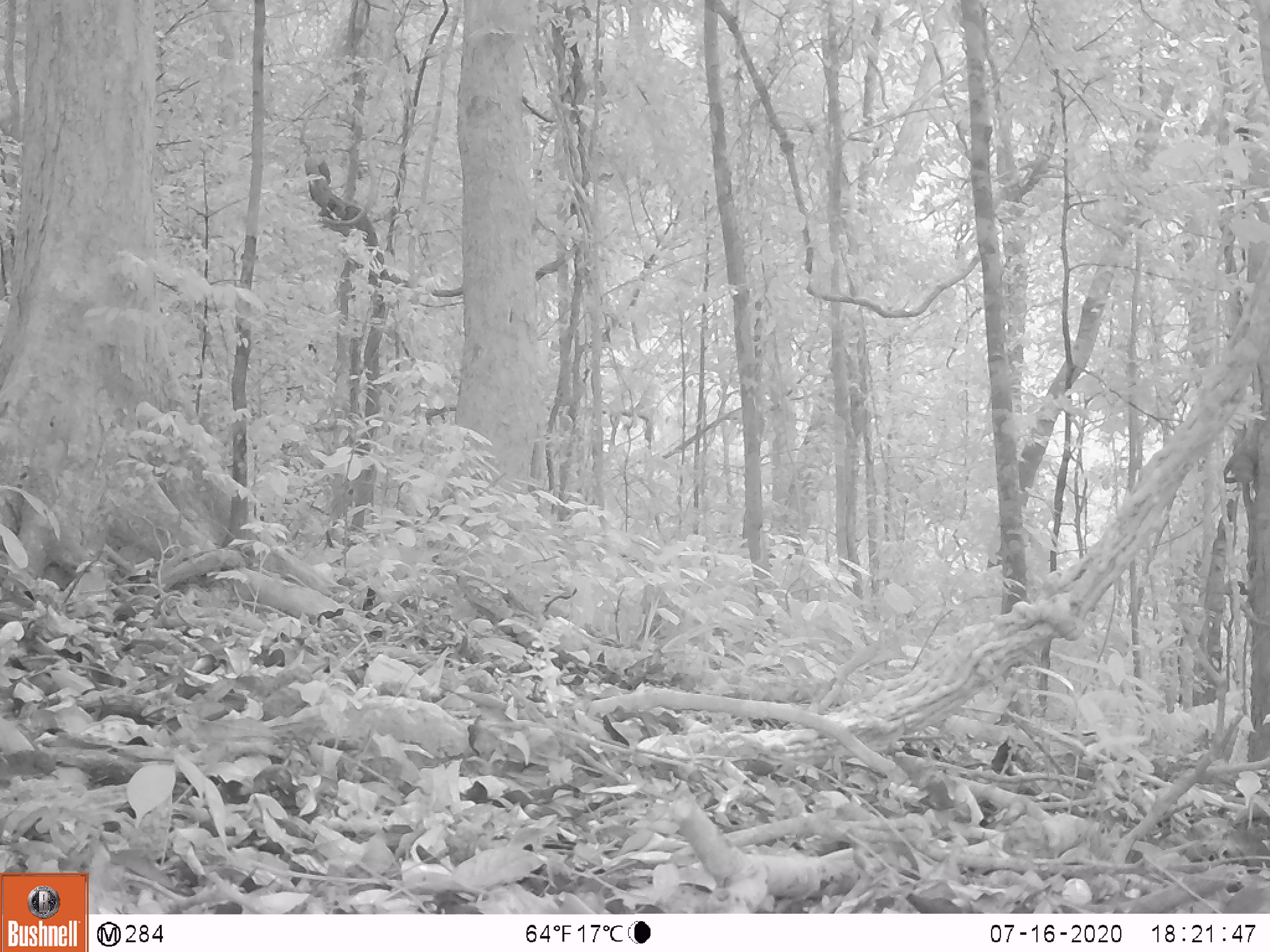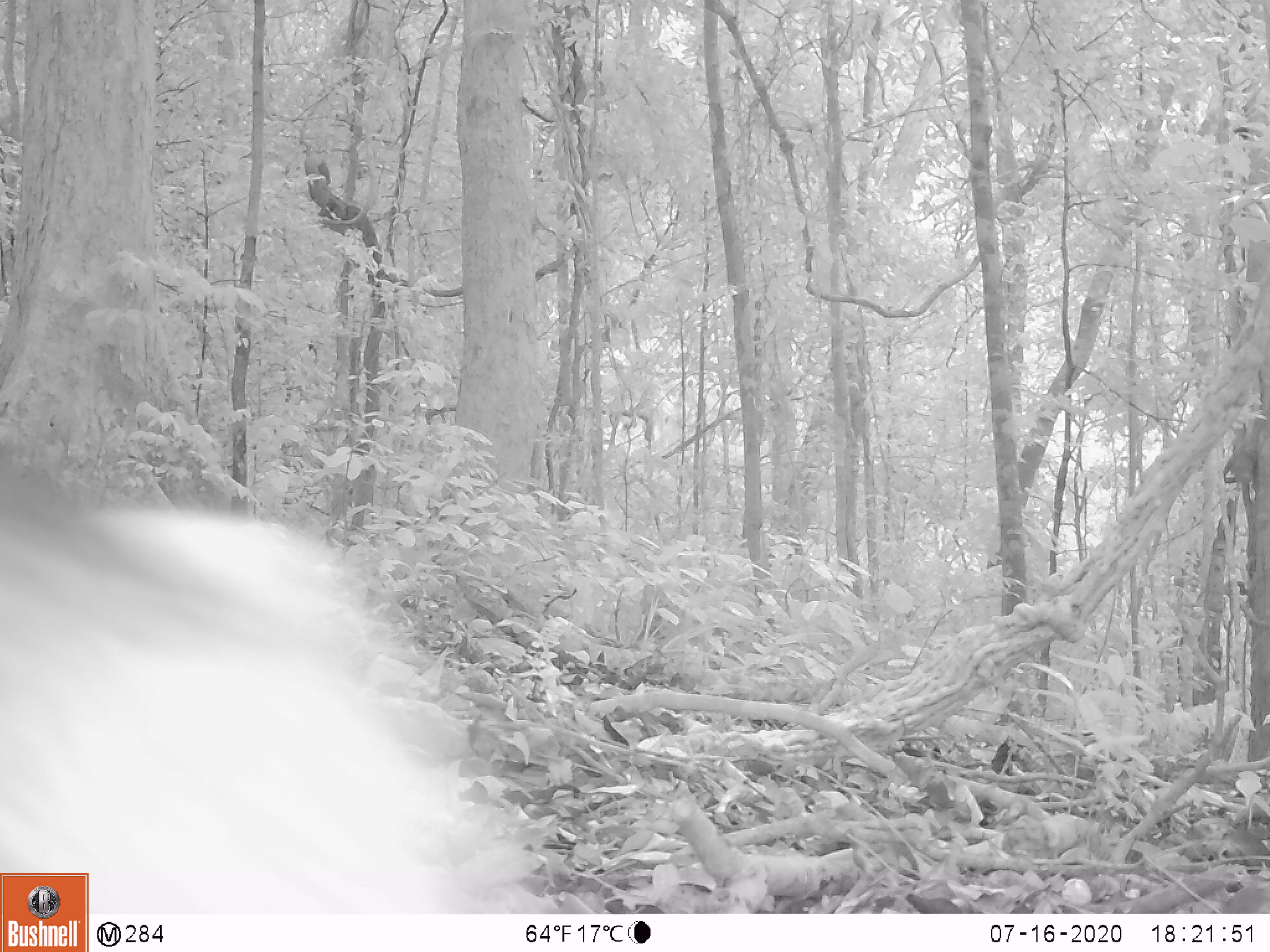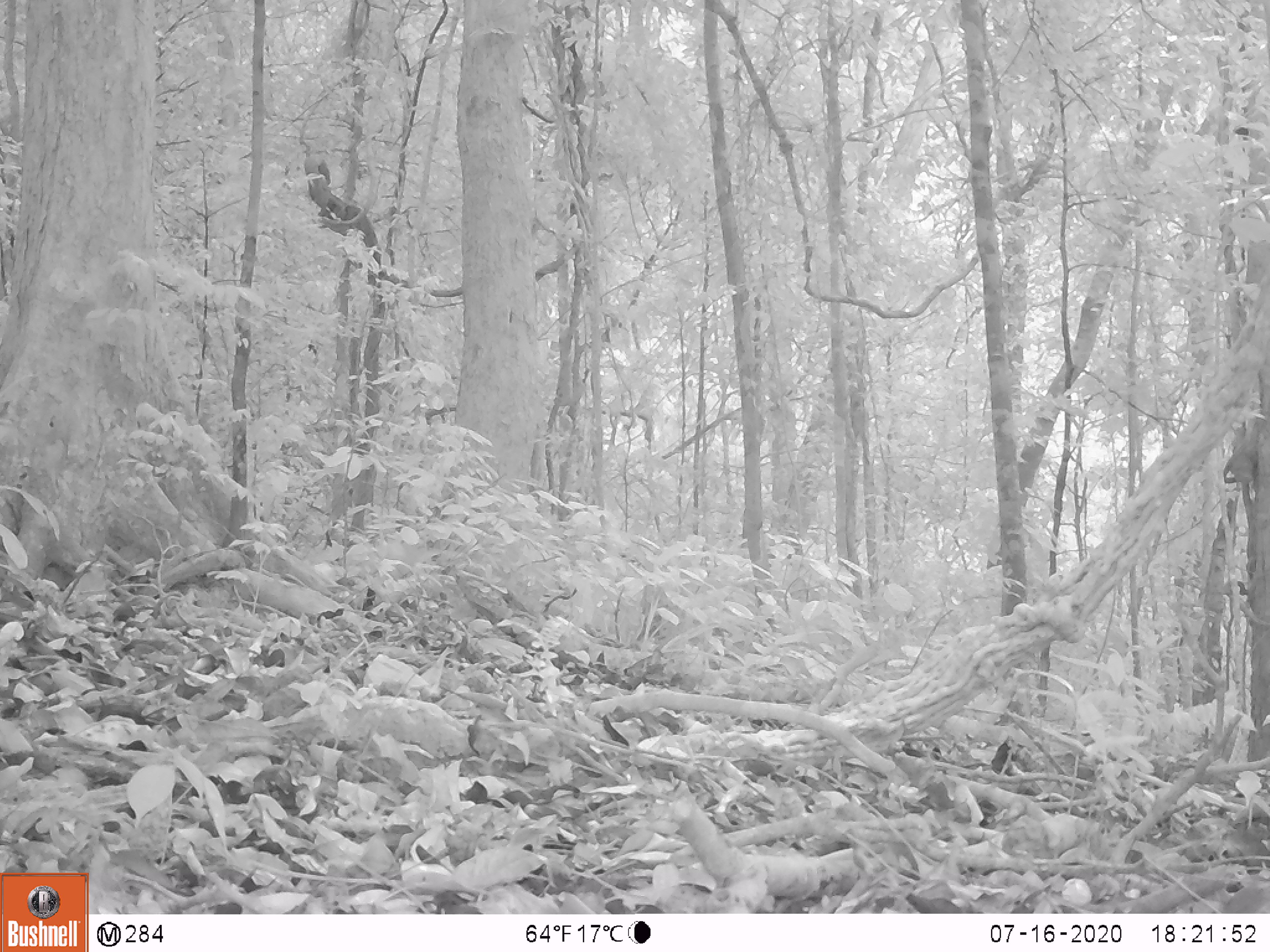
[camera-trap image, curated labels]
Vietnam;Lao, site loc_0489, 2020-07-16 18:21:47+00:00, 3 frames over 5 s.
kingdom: Animalia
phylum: Chordata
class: Mammalia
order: Artiodactyla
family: Suidae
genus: Sus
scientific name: Sus scrofa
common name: eurasian wild pig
Eurasian wild pig (Sus scrofa). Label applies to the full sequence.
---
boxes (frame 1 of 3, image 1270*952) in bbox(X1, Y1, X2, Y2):
eurasian wild pig: bbox(298, 140, 331, 185)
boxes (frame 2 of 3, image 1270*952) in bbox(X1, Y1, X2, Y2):
eurasian wild pig: bbox(0, 449, 557, 914)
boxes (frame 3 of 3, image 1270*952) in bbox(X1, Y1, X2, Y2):
eurasian wild pig: bbox(295, 134, 332, 186)